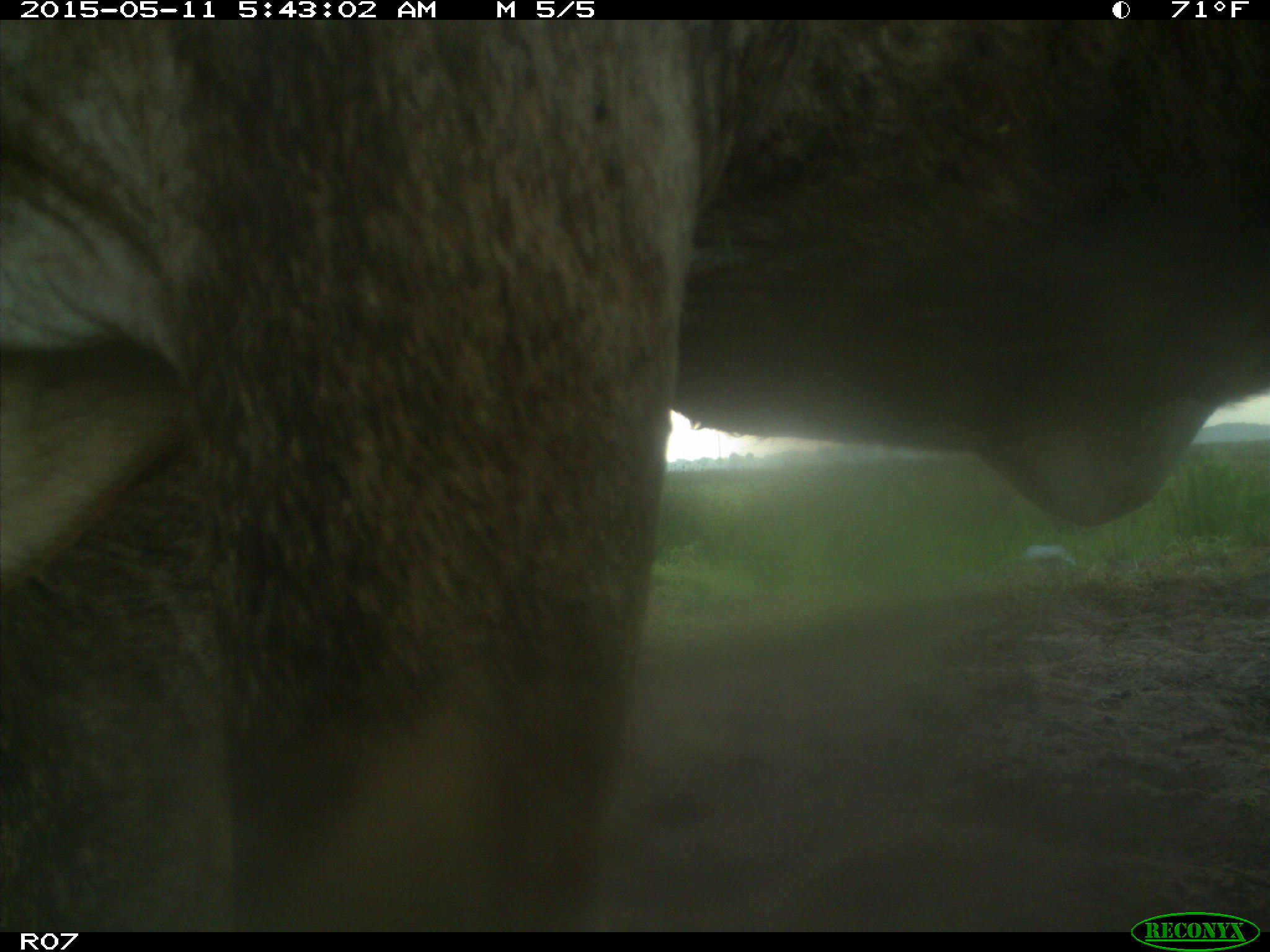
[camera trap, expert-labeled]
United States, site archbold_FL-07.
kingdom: Animalia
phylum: Chordata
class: Mammalia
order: Artiodactyla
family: Bovidae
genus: Bos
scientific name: Bos taurus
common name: domestic cow